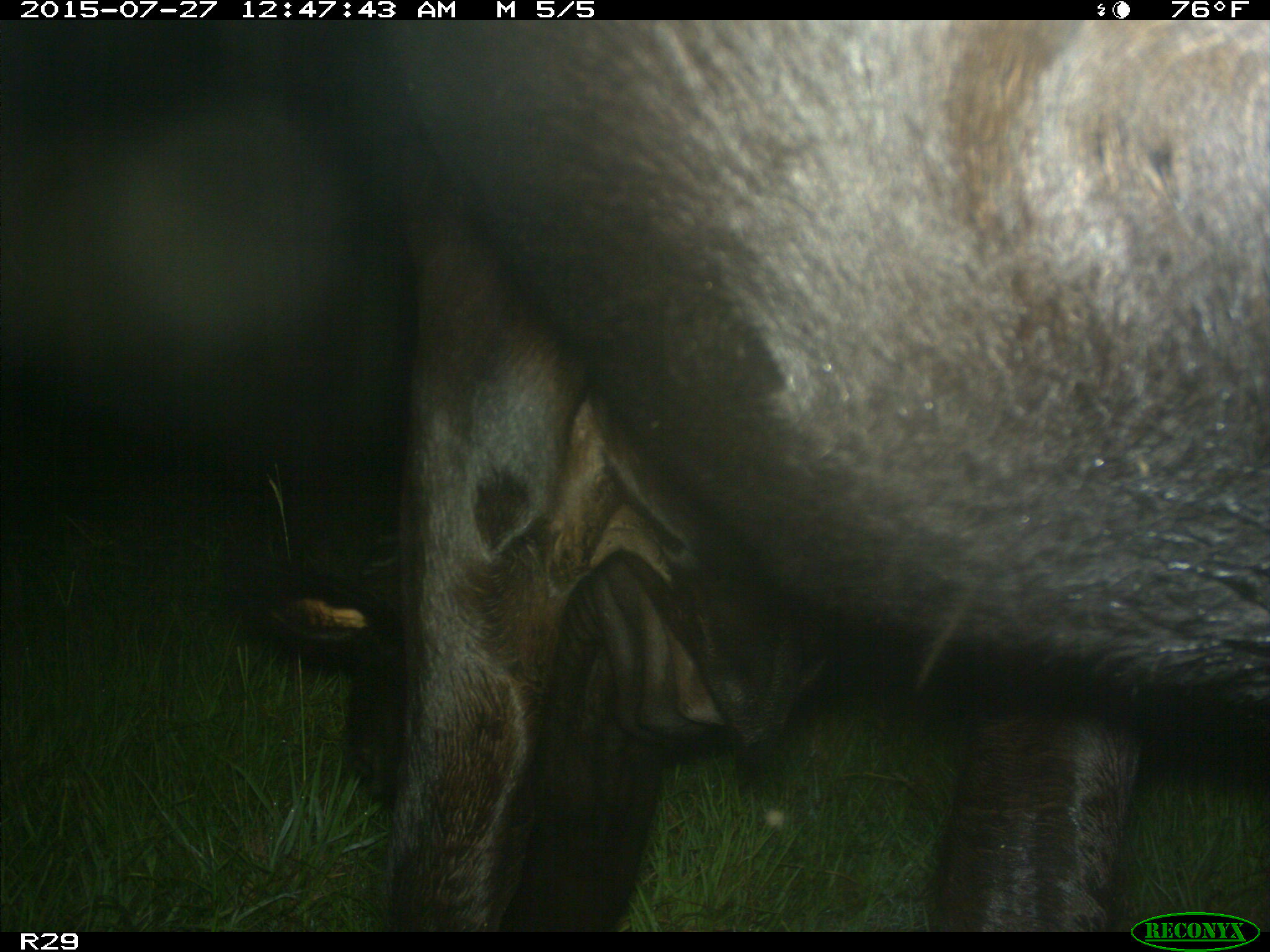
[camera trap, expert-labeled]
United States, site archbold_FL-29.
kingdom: Animalia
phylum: Chordata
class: Mammalia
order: Artiodactyla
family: Bovidae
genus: Bos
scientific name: Bos taurus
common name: domestic cow